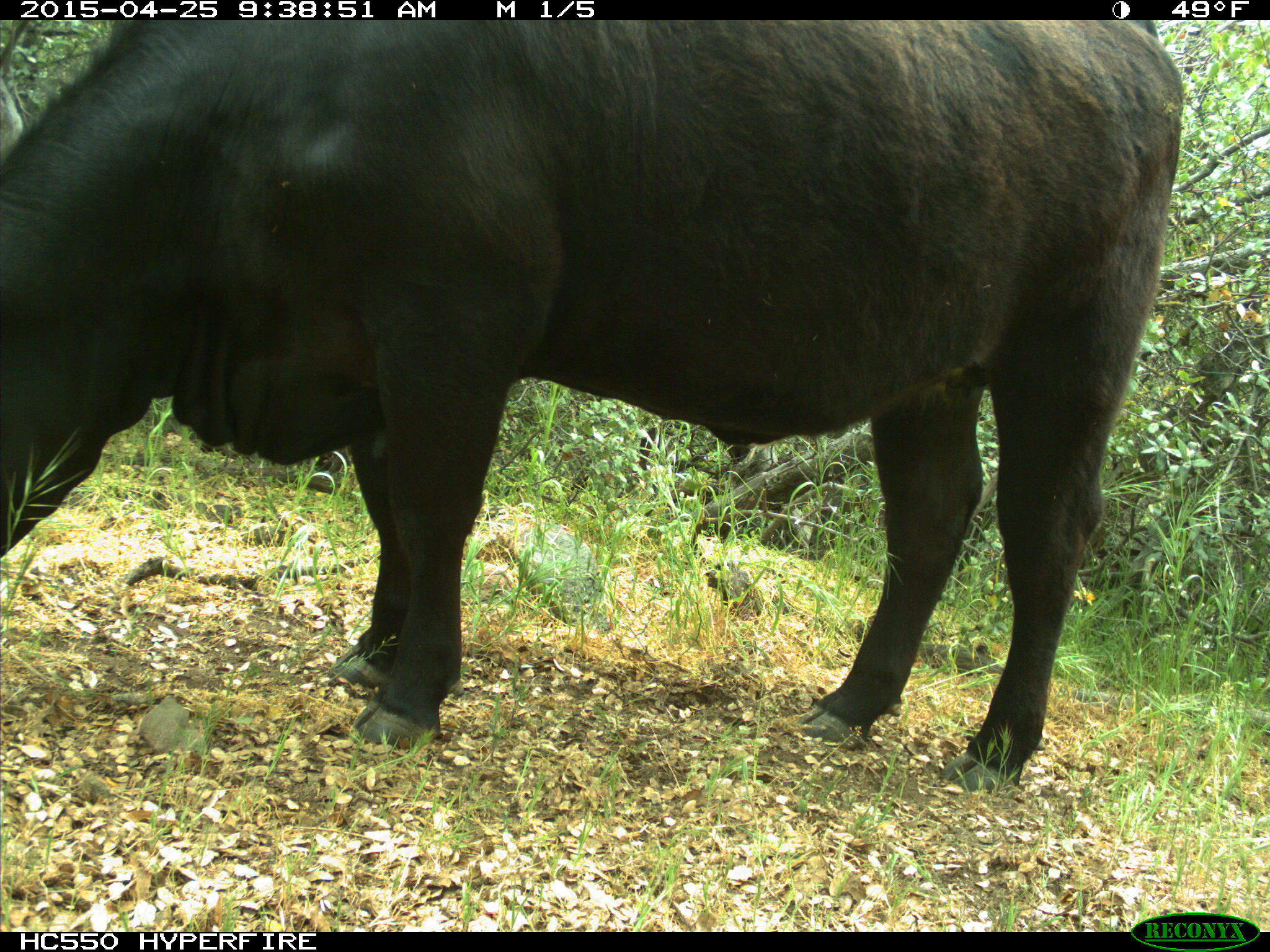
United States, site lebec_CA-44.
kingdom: Animalia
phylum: Chordata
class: Mammalia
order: Artiodactyla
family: Suidae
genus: Sus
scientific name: Sus scrofa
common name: wild boar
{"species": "Sus scrofa (wild boar)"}